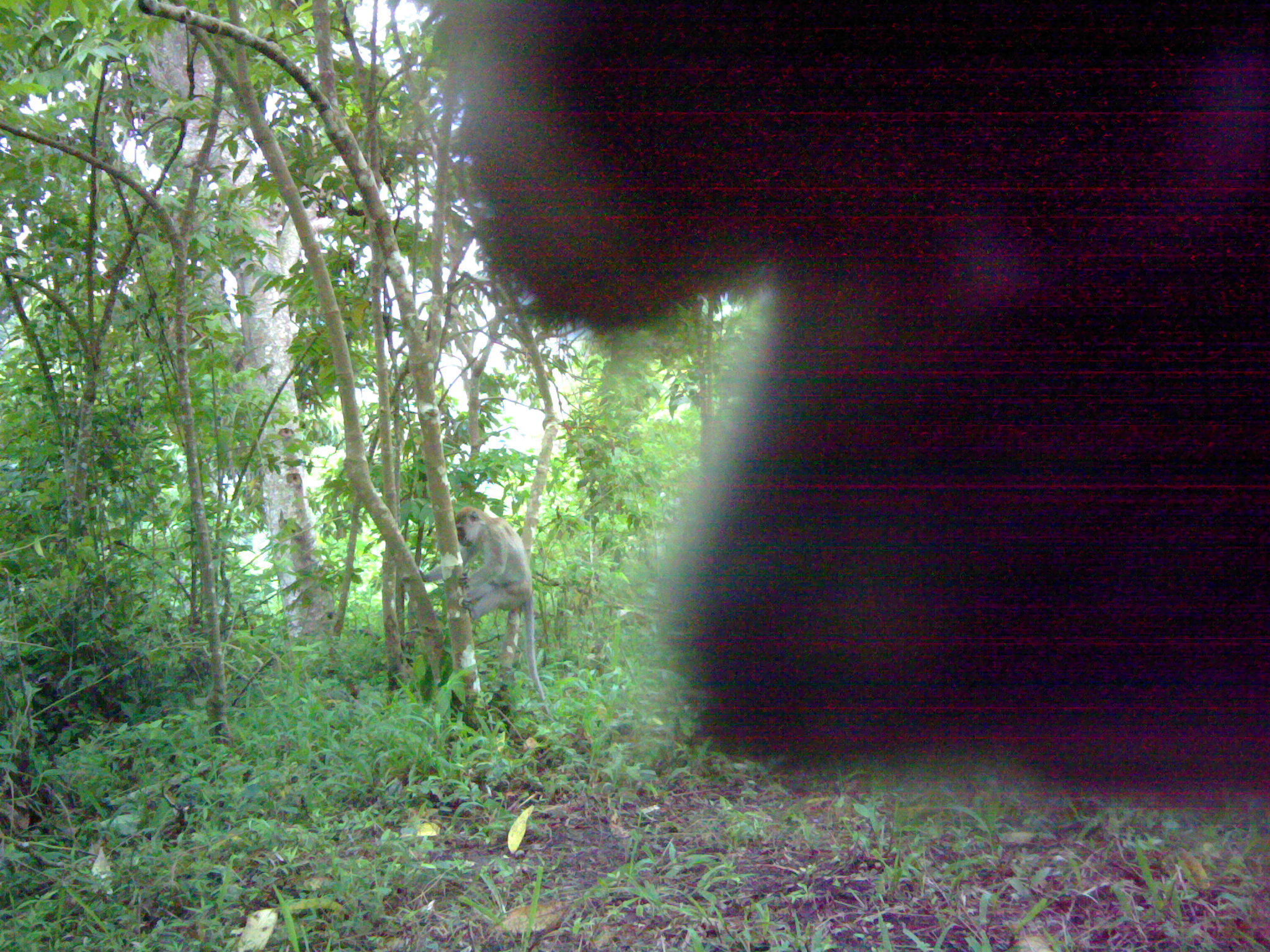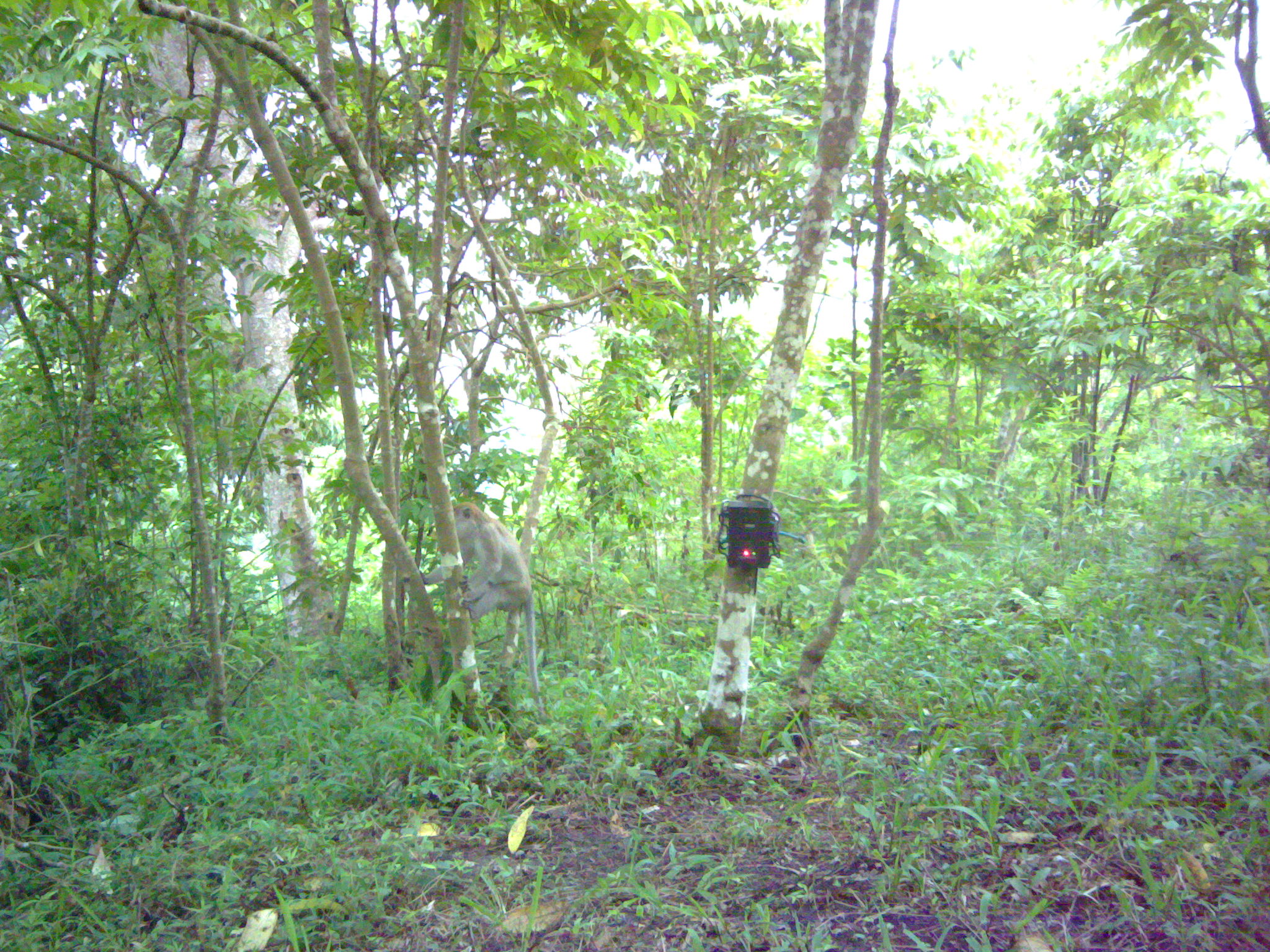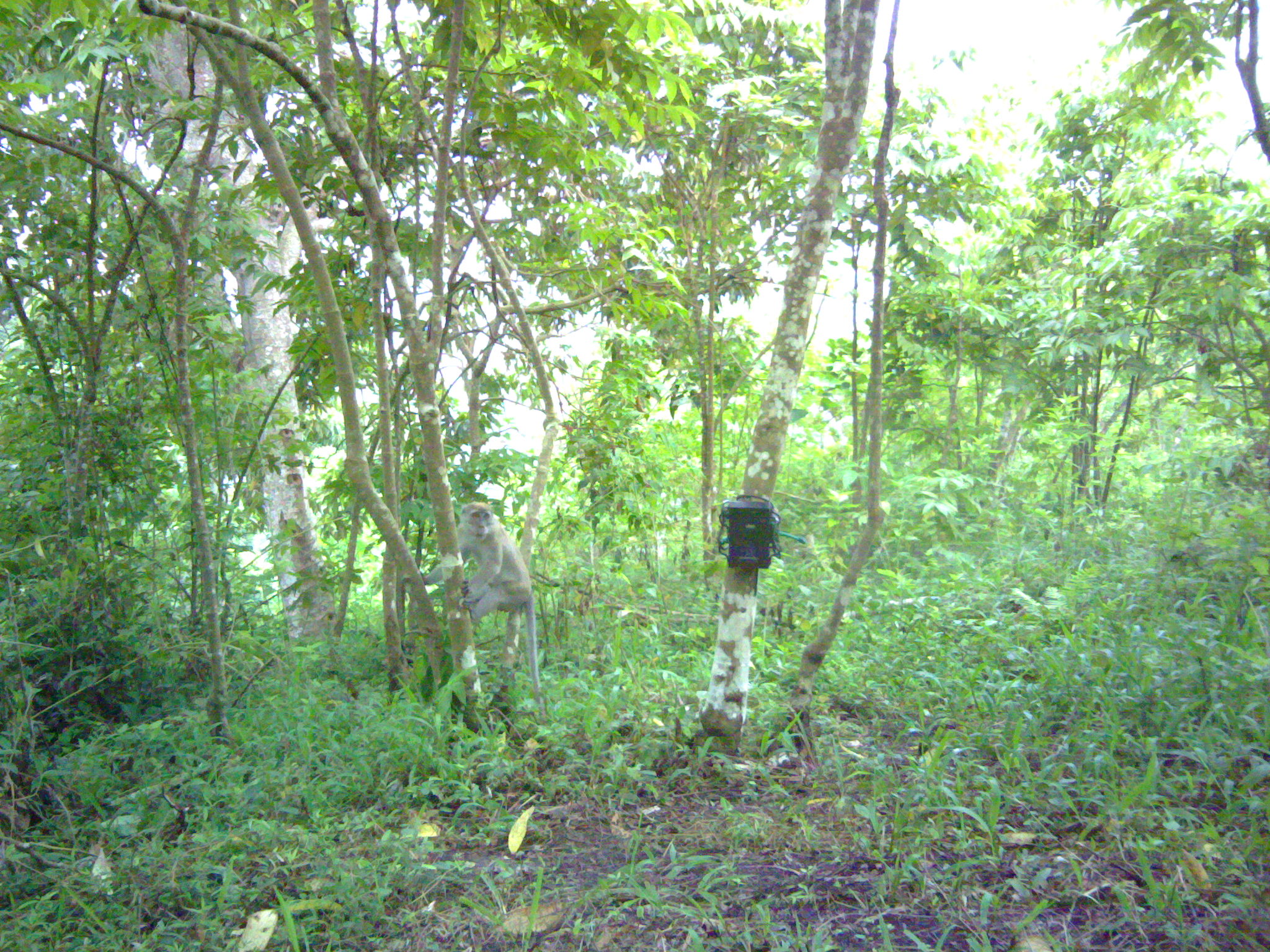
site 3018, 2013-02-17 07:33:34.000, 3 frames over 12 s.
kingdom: Animalia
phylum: Chordata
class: Mammalia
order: Primates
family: Cercopithecidae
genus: Macaca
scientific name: Macaca fascicularis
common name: crab-eating macaque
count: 2